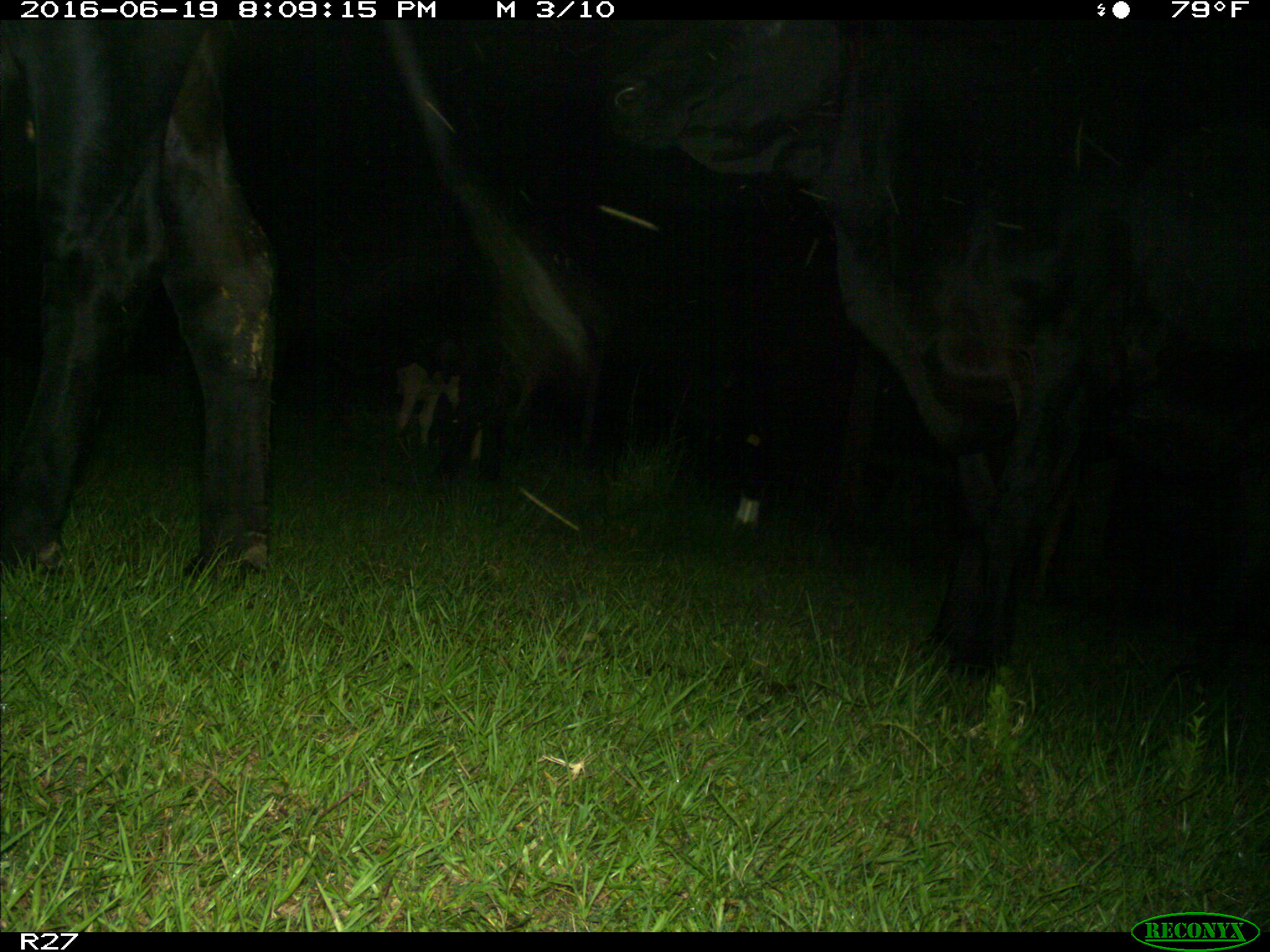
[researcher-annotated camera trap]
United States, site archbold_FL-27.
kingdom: Animalia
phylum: Chordata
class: Mammalia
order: Artiodactyla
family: Bovidae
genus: Bos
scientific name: Bos taurus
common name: domestic cow